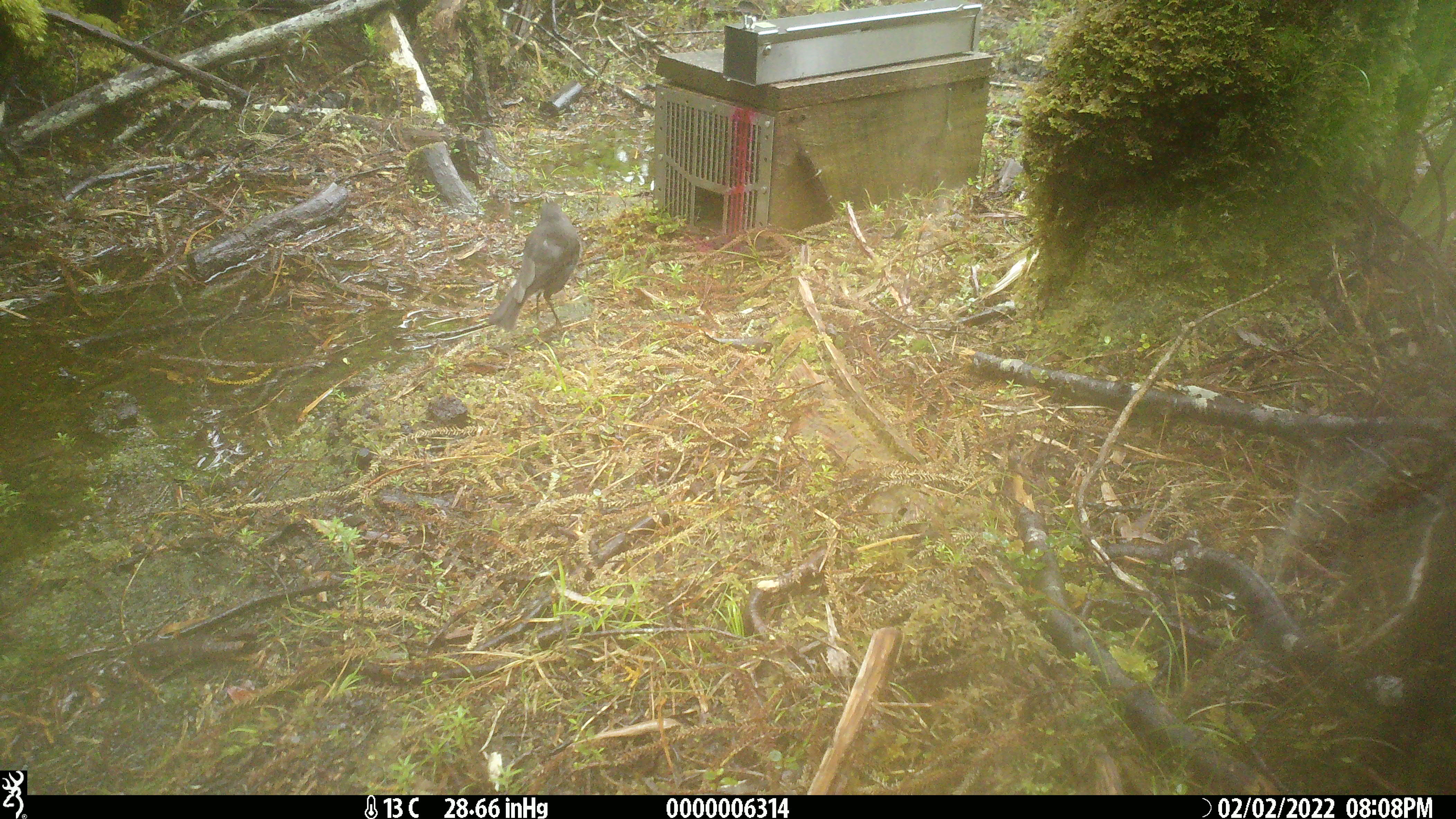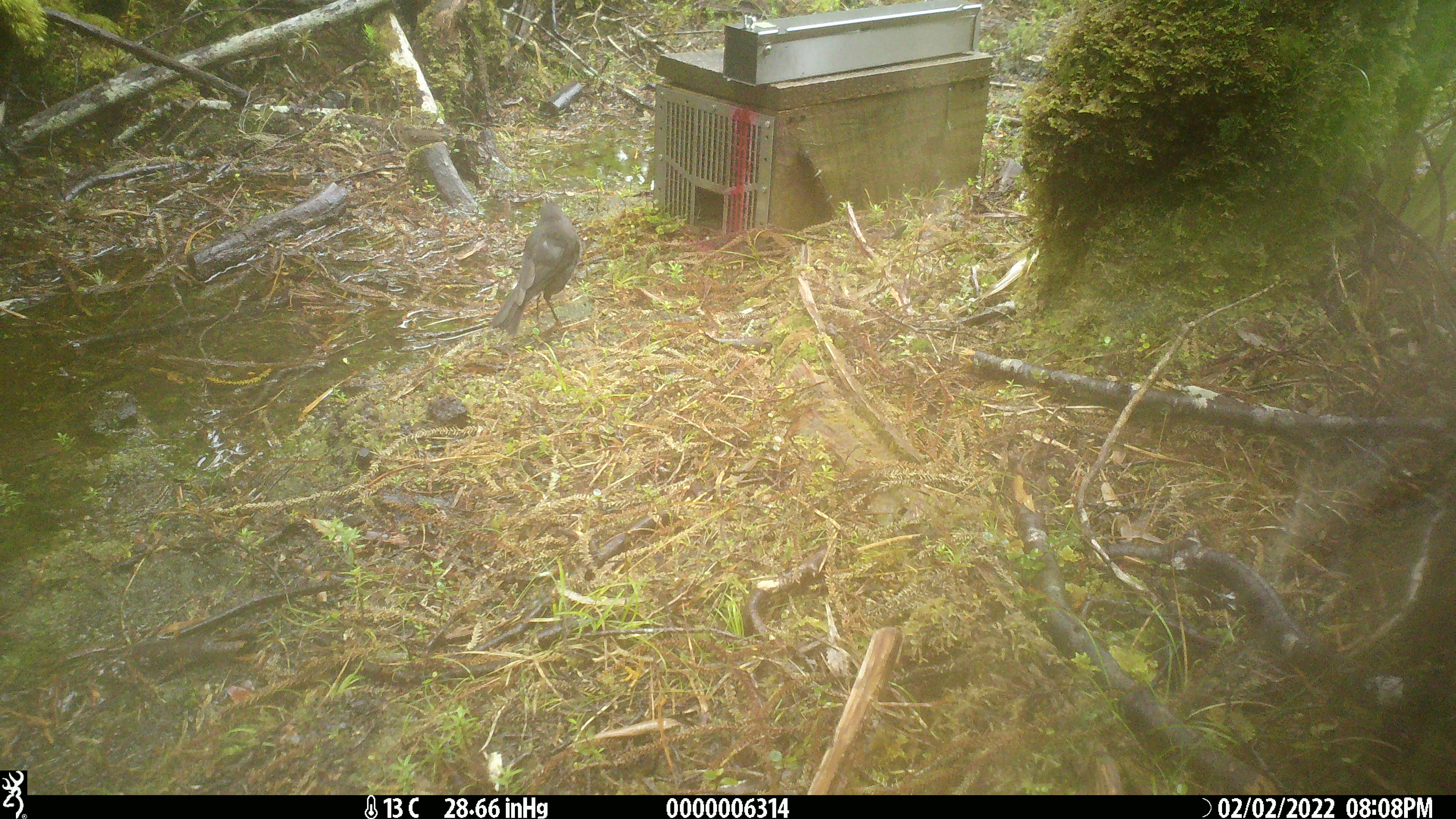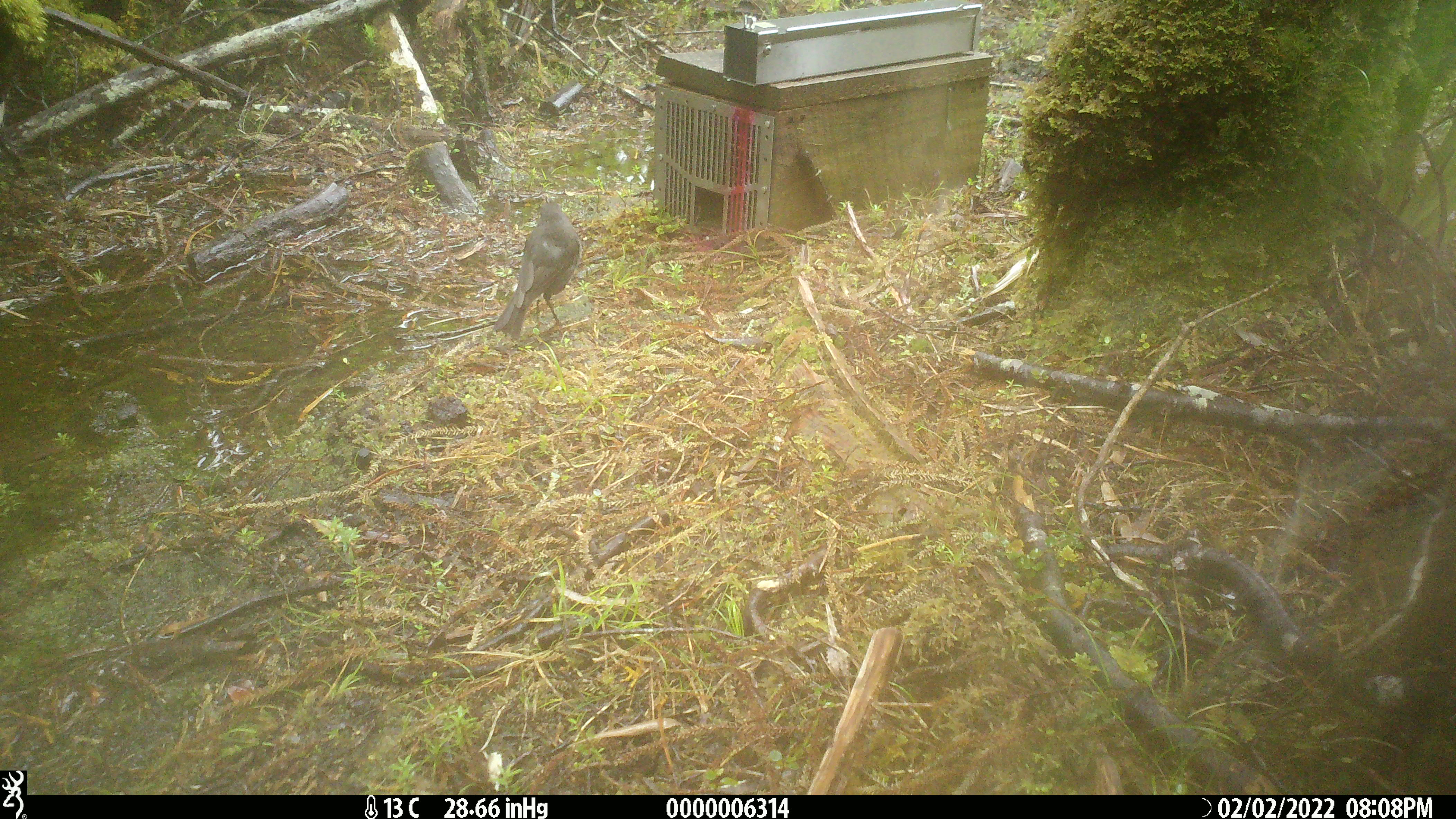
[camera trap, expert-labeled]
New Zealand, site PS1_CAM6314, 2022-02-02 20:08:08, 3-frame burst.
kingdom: Animalia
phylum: Chordata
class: Aves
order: Passeriformes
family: Petroicidae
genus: Petroica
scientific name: Petroica australis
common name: new zealand robin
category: robin